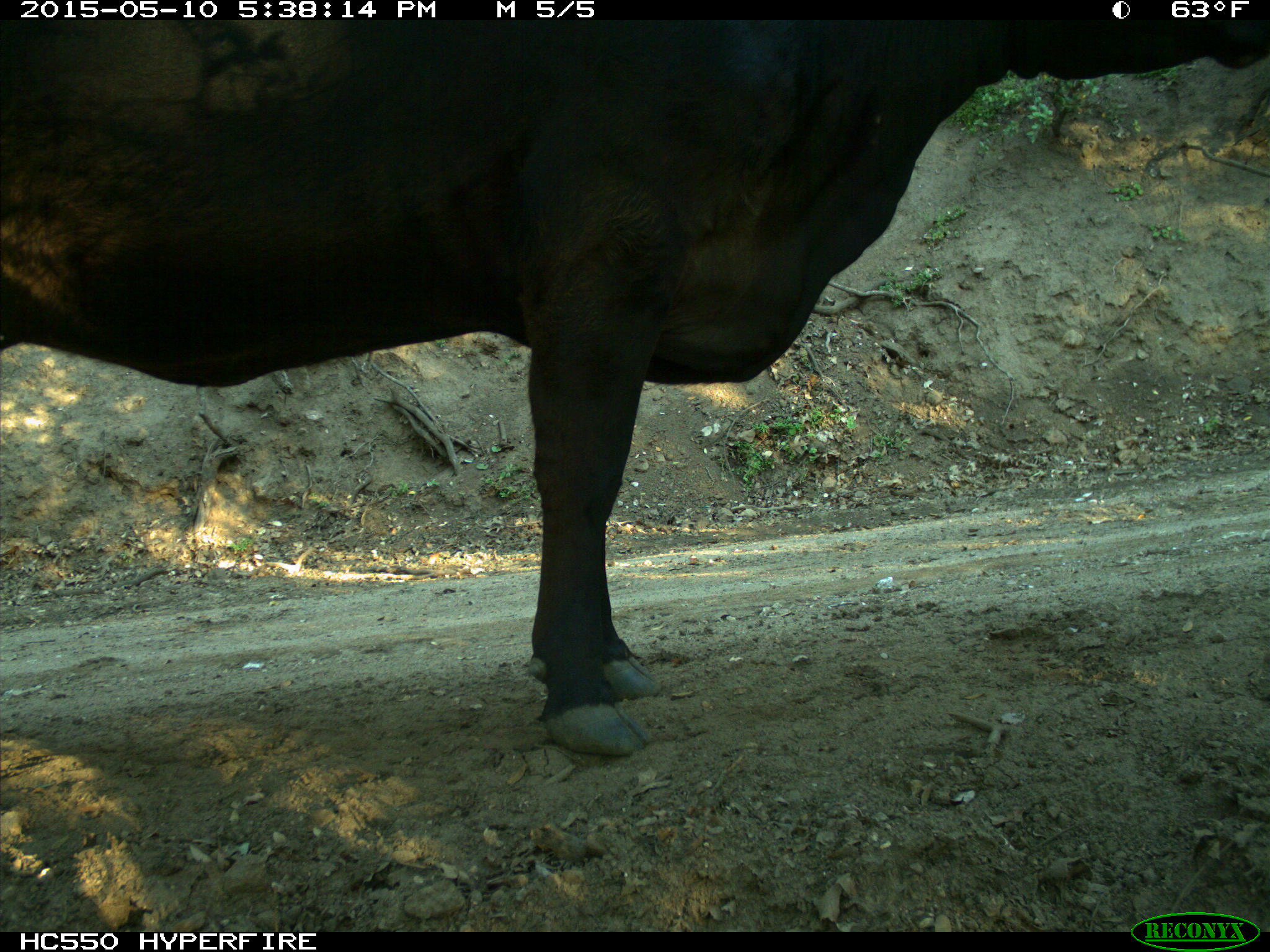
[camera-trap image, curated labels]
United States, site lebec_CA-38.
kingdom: Animalia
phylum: Chordata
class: Mammalia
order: Artiodactyla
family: Bovidae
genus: Bos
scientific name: Bos taurus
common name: domestic cow